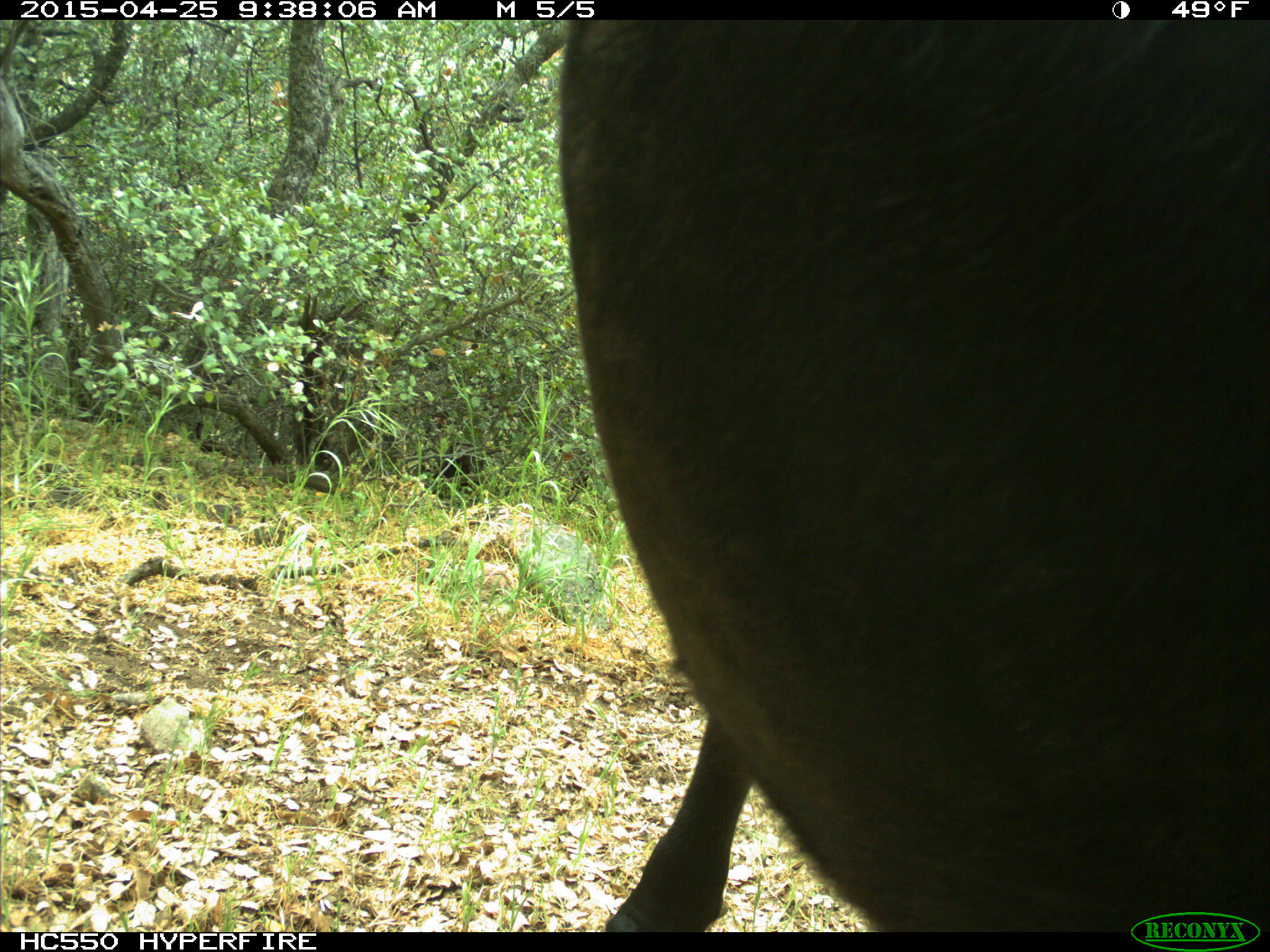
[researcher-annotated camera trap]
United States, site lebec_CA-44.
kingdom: Animalia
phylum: Chordata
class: Mammalia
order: Artiodactyla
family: Suidae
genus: Sus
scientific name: Sus scrofa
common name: wild boar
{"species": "Sus scrofa (wild boar)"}